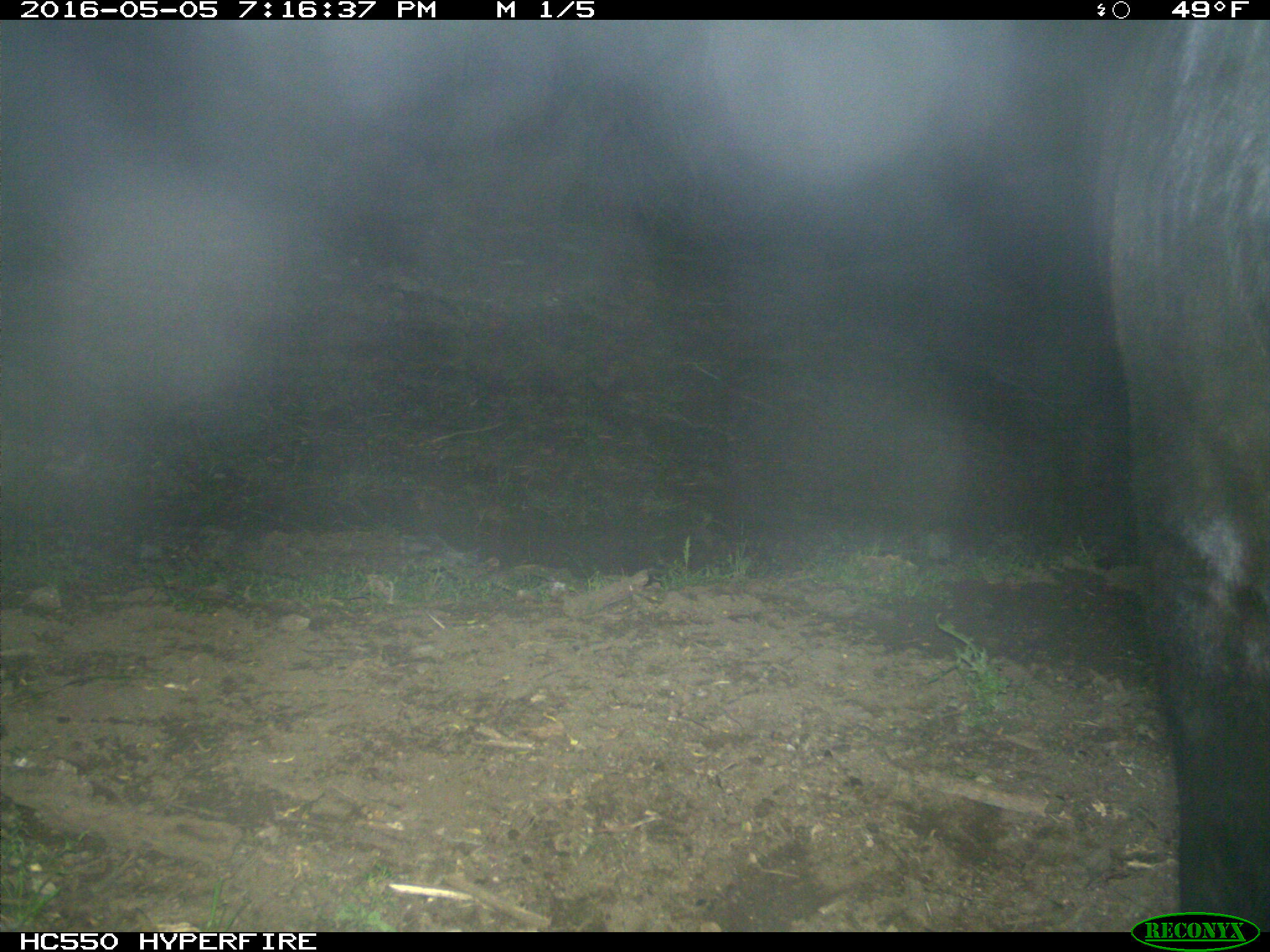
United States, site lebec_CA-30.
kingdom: Animalia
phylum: Chordata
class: Mammalia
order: Artiodactyla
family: Bovidae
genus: Bos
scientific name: Bos taurus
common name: domestic cow